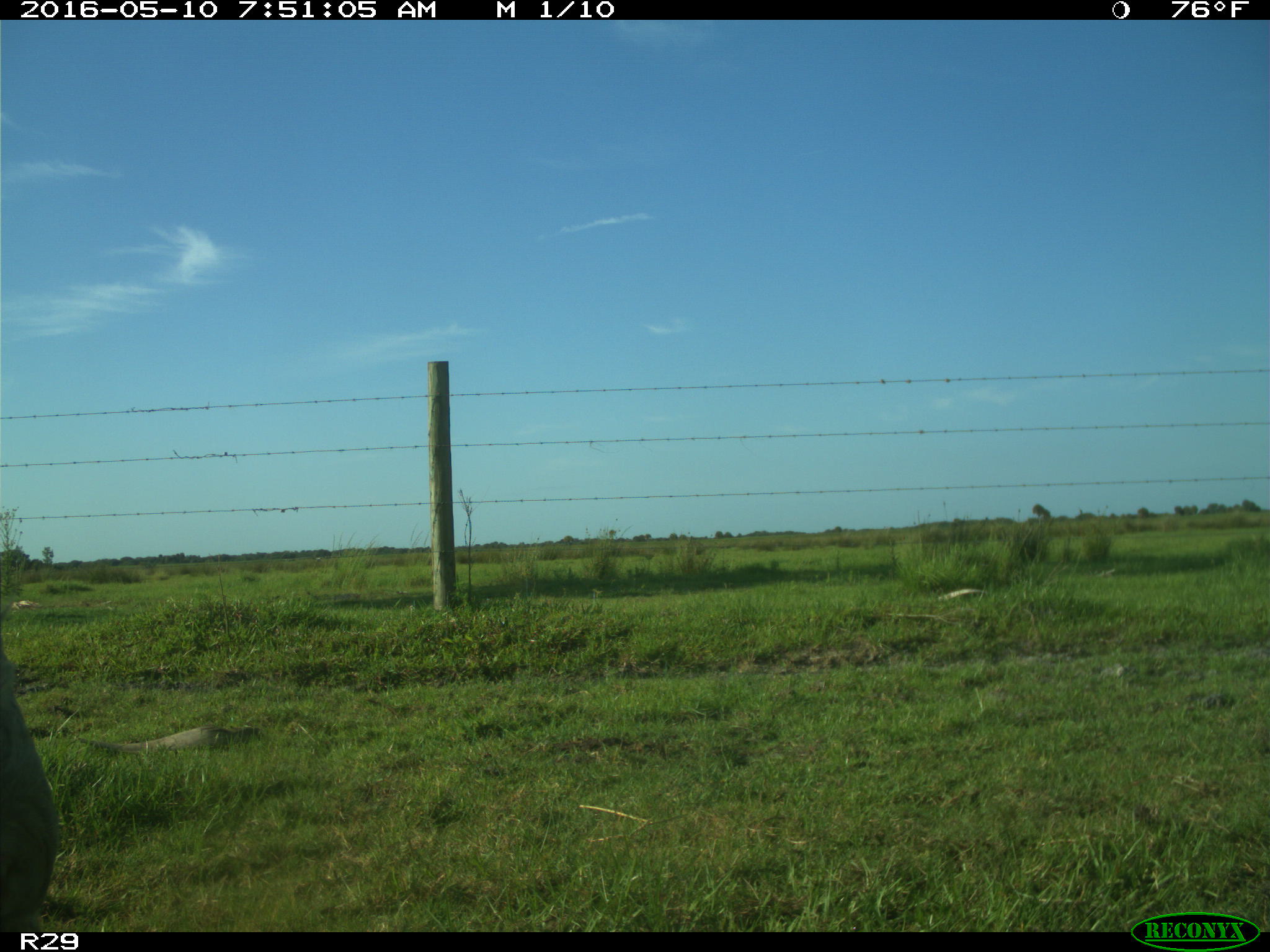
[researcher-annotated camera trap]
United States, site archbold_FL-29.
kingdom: Animalia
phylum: Chordata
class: Mammalia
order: Artiodactyla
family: Bovidae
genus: Bos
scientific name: Bos taurus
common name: domestic cow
Bos taurus (domestic cow).